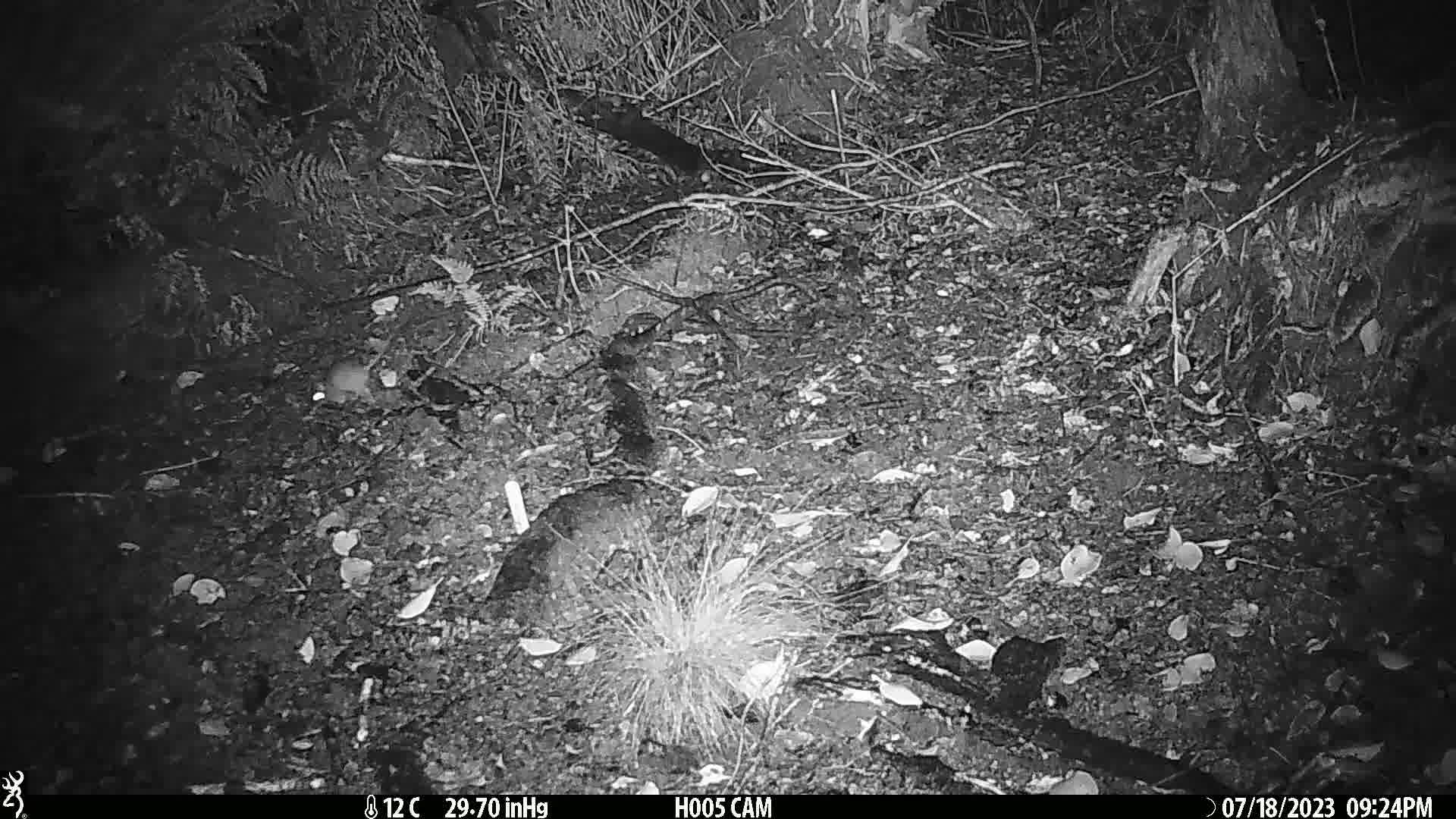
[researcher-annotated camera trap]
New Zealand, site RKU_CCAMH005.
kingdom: Animalia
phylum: Chordata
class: Mammalia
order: Rodentia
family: Muridae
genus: Rattus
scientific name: Rattus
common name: rat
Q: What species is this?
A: Rat (Rattus).